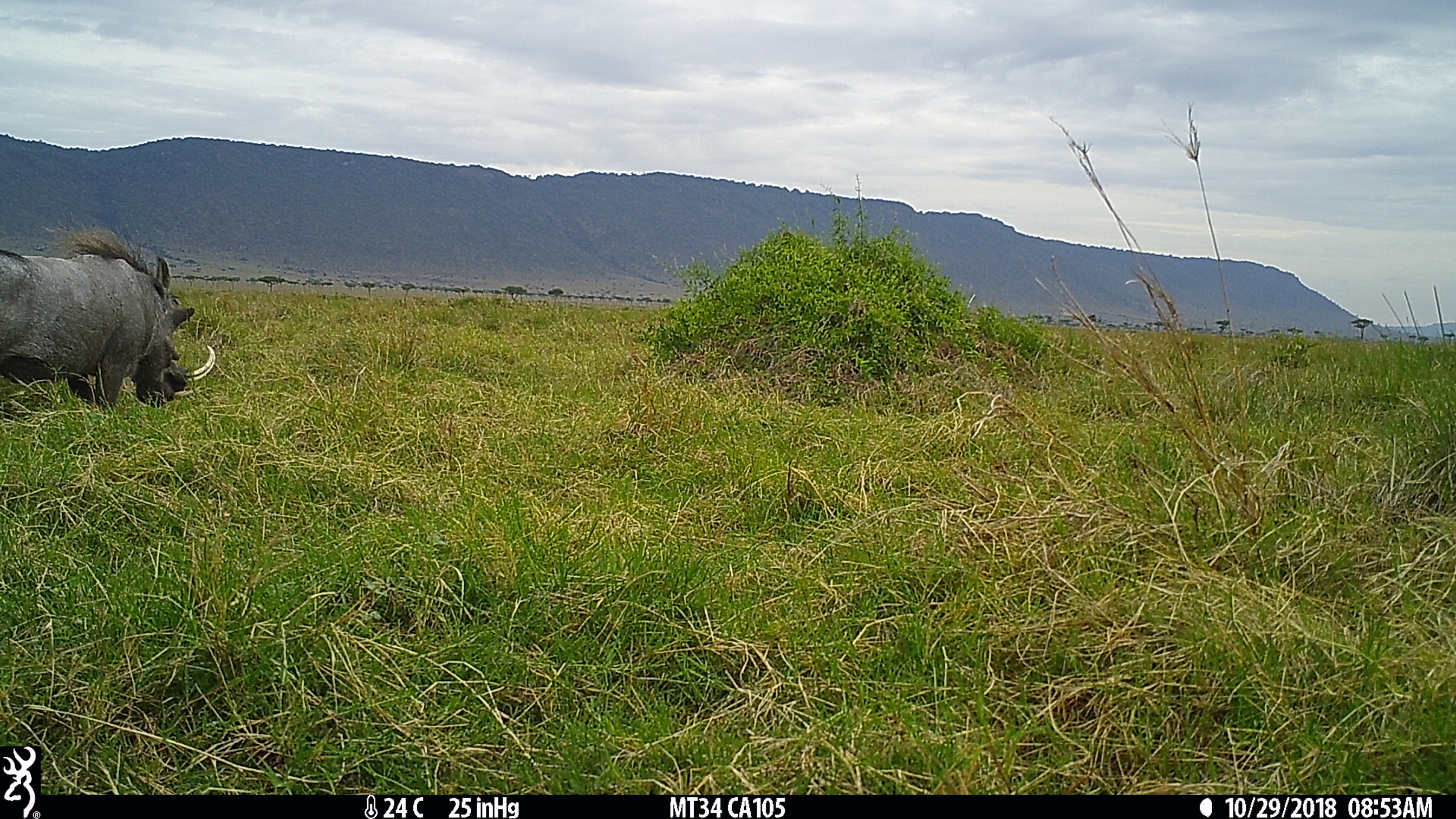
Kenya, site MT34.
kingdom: Animalia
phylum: Chordata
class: Mammalia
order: Artiodactyla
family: Suidae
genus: Phacochoerus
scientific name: Phacochoerus africanus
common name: common warthog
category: warthog